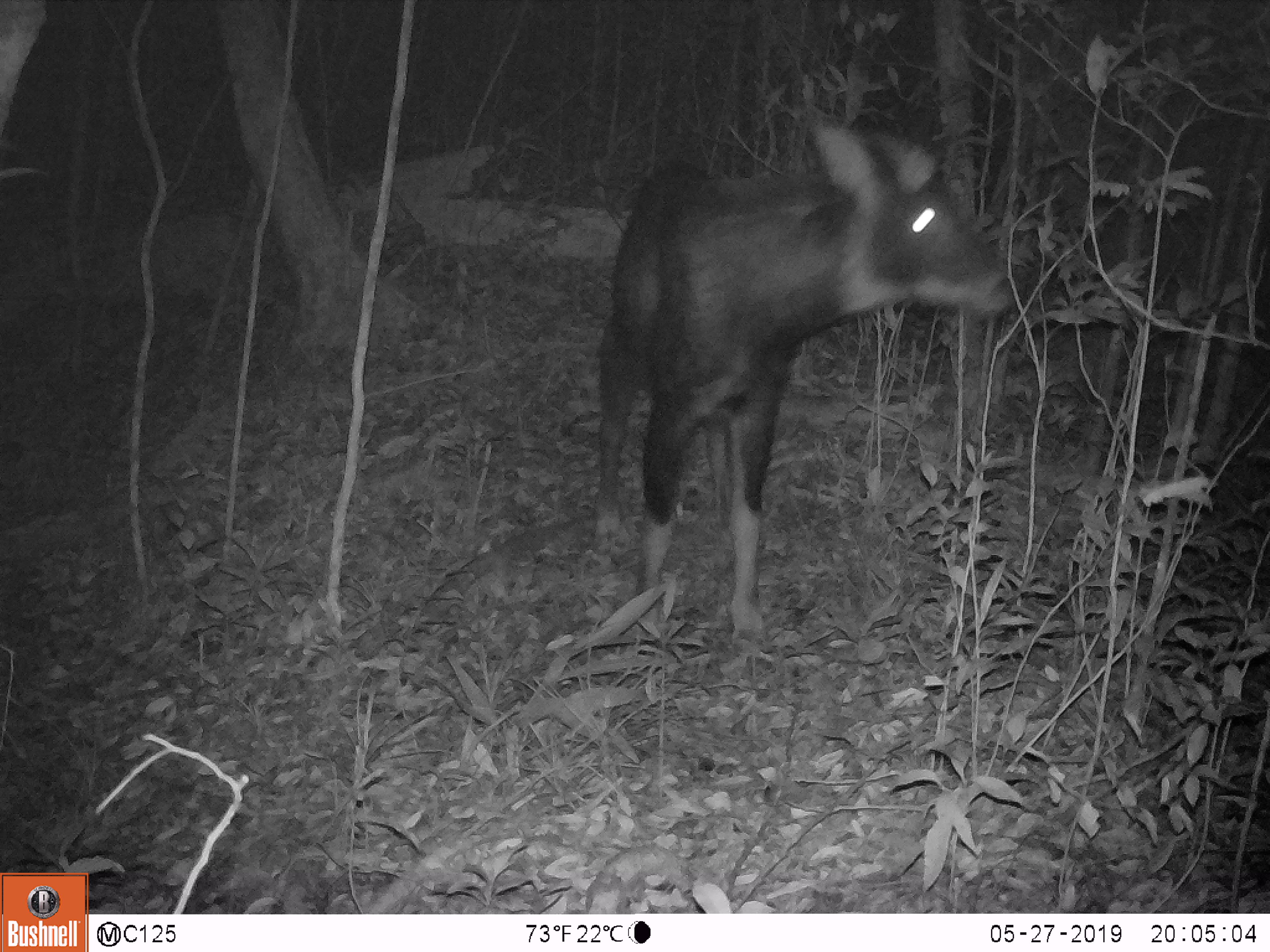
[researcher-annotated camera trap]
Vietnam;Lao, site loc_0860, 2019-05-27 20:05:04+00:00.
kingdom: Animalia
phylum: Chordata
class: Mammalia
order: Artiodactyla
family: Bovidae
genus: Capricornis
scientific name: Capricornis sumatraensis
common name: chinese serow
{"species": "chinese serow (Capricornis sumatraensis)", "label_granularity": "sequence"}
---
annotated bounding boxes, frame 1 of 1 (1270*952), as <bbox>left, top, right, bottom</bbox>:
chinese serow: <bbox>593, 121, 1019, 632</bbox>